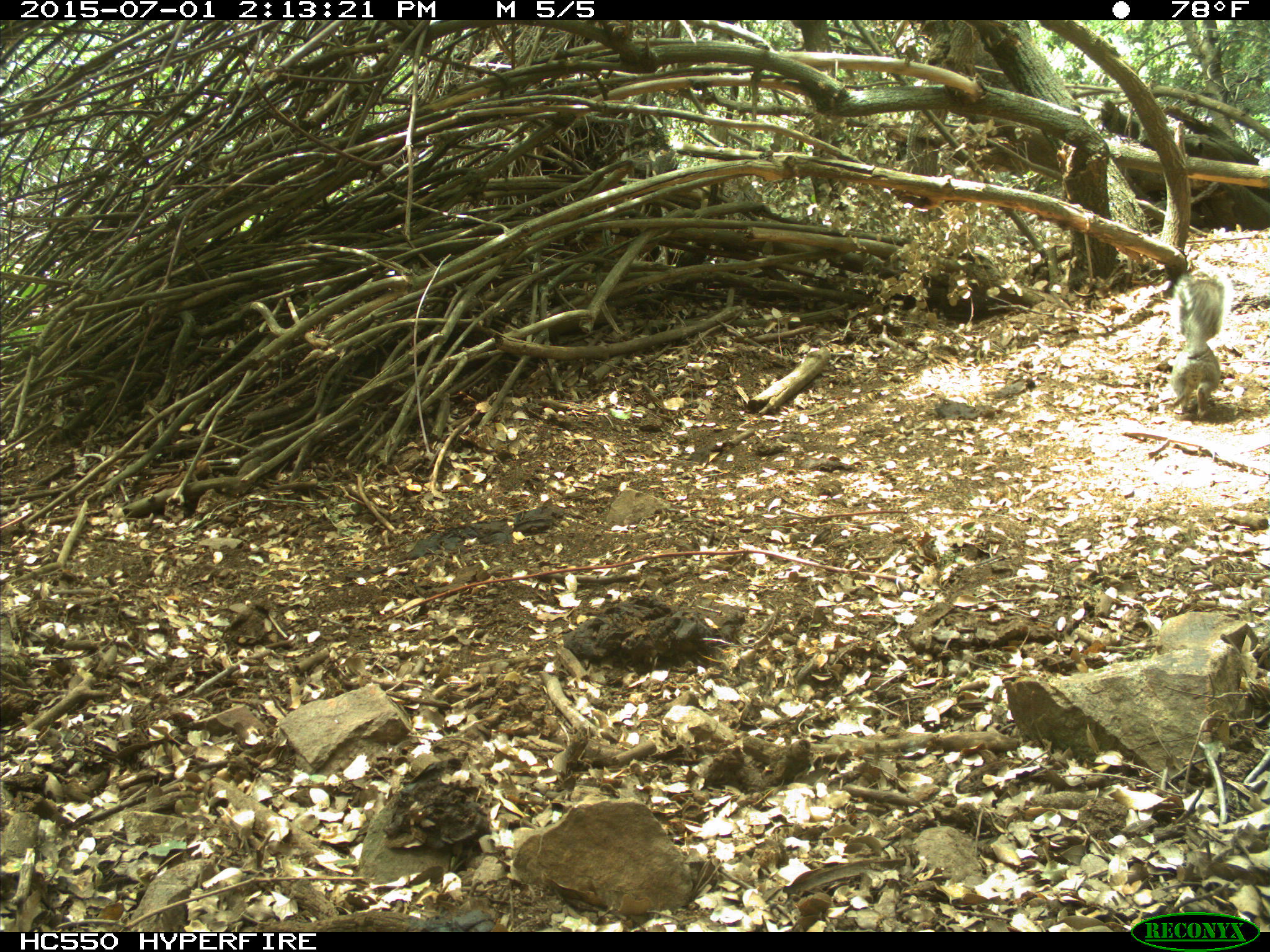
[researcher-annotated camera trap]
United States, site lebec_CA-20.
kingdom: Animalia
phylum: Chordata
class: Mammalia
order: Rodentia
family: Sciuridae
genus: Sciurus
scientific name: Sciurus carolinensis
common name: eastern gray squirrel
Sciurus carolinensis (eastern gray squirrel).